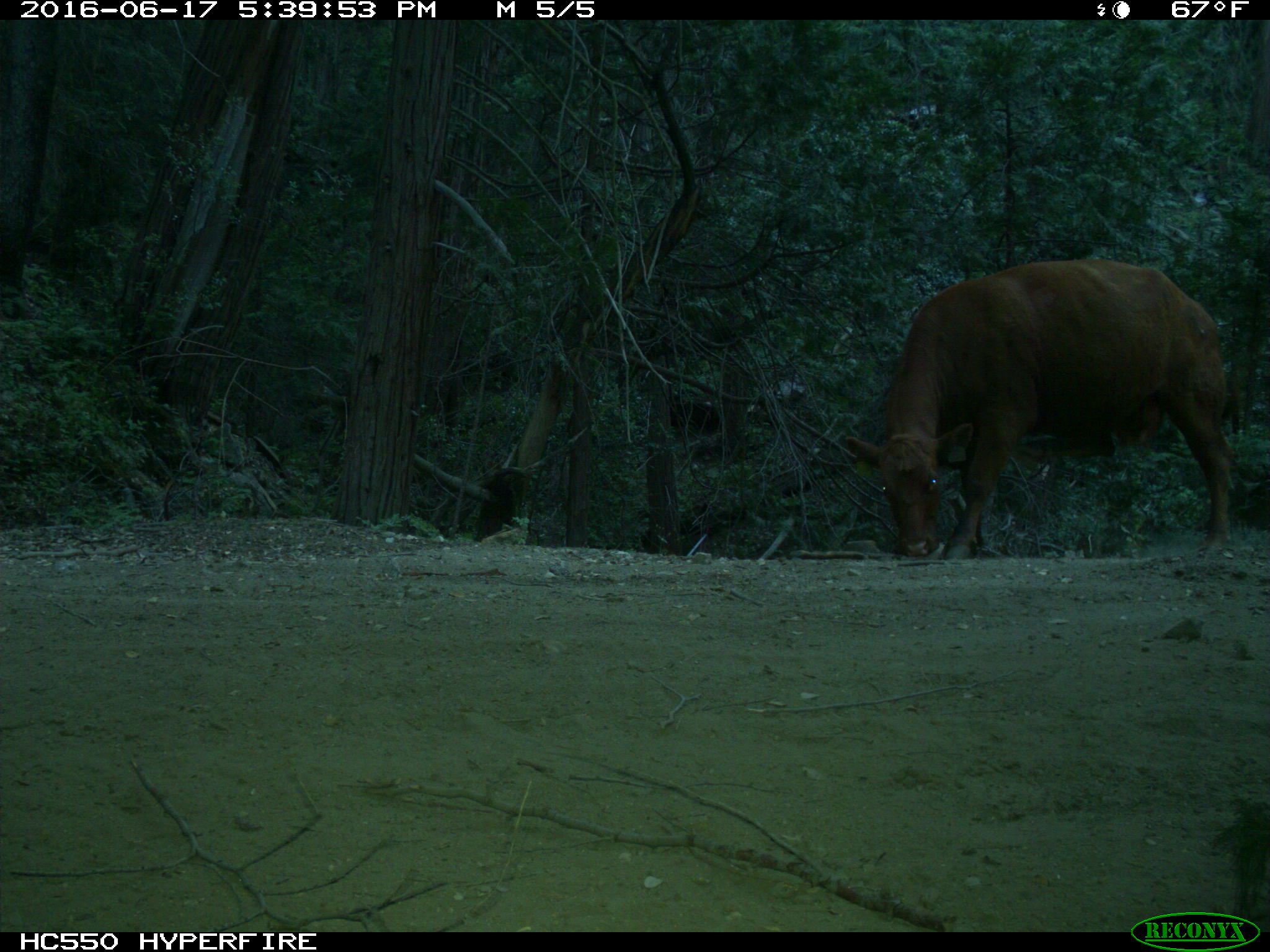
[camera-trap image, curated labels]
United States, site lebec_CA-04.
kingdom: Animalia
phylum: Chordata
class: Mammalia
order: Artiodactyla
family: Bovidae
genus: Bos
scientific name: Bos taurus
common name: domestic cow